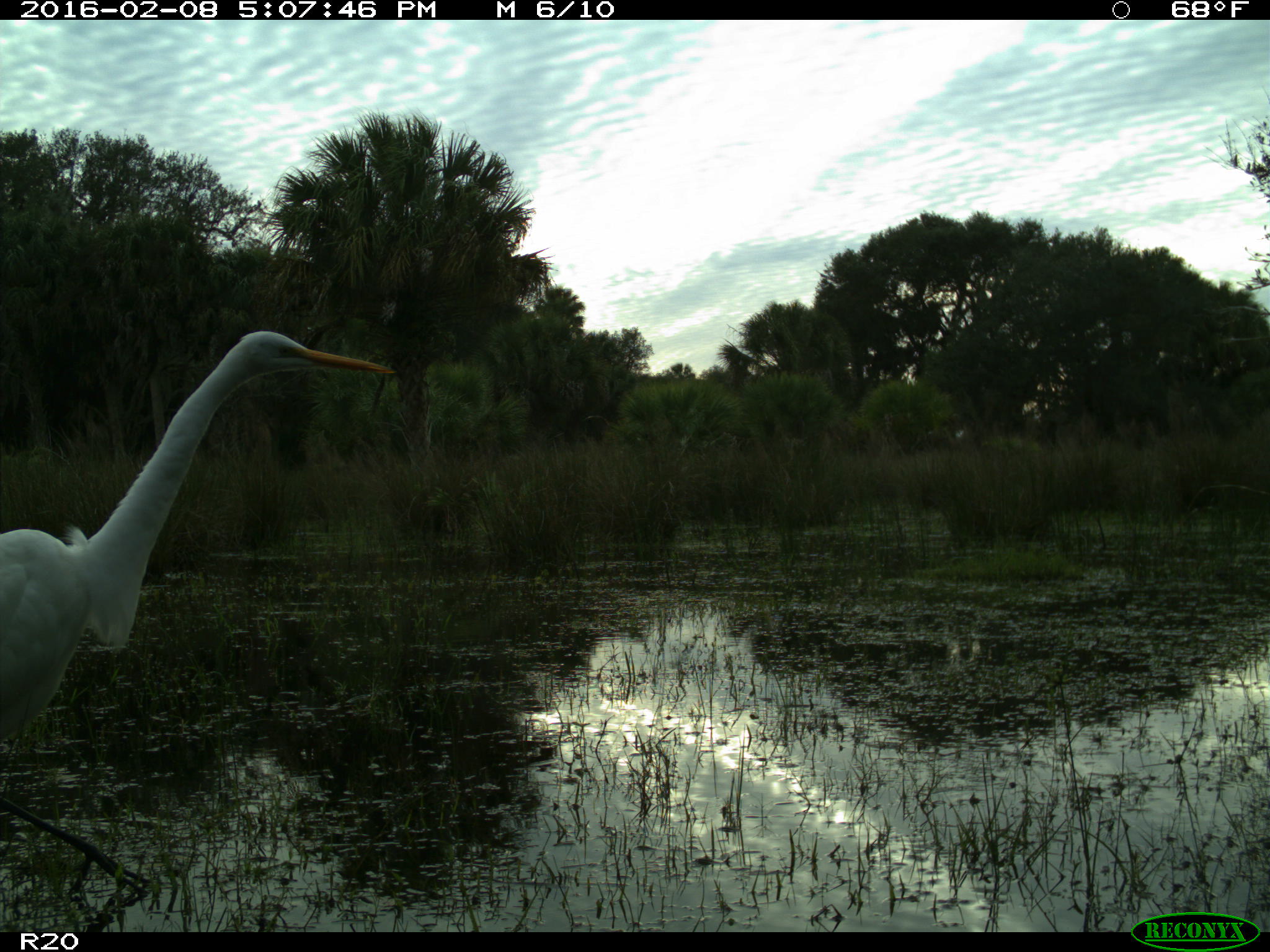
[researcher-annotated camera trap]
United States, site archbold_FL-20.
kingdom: Animalia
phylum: Chordata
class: Aves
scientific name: Aves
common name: birds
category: unidentified bird